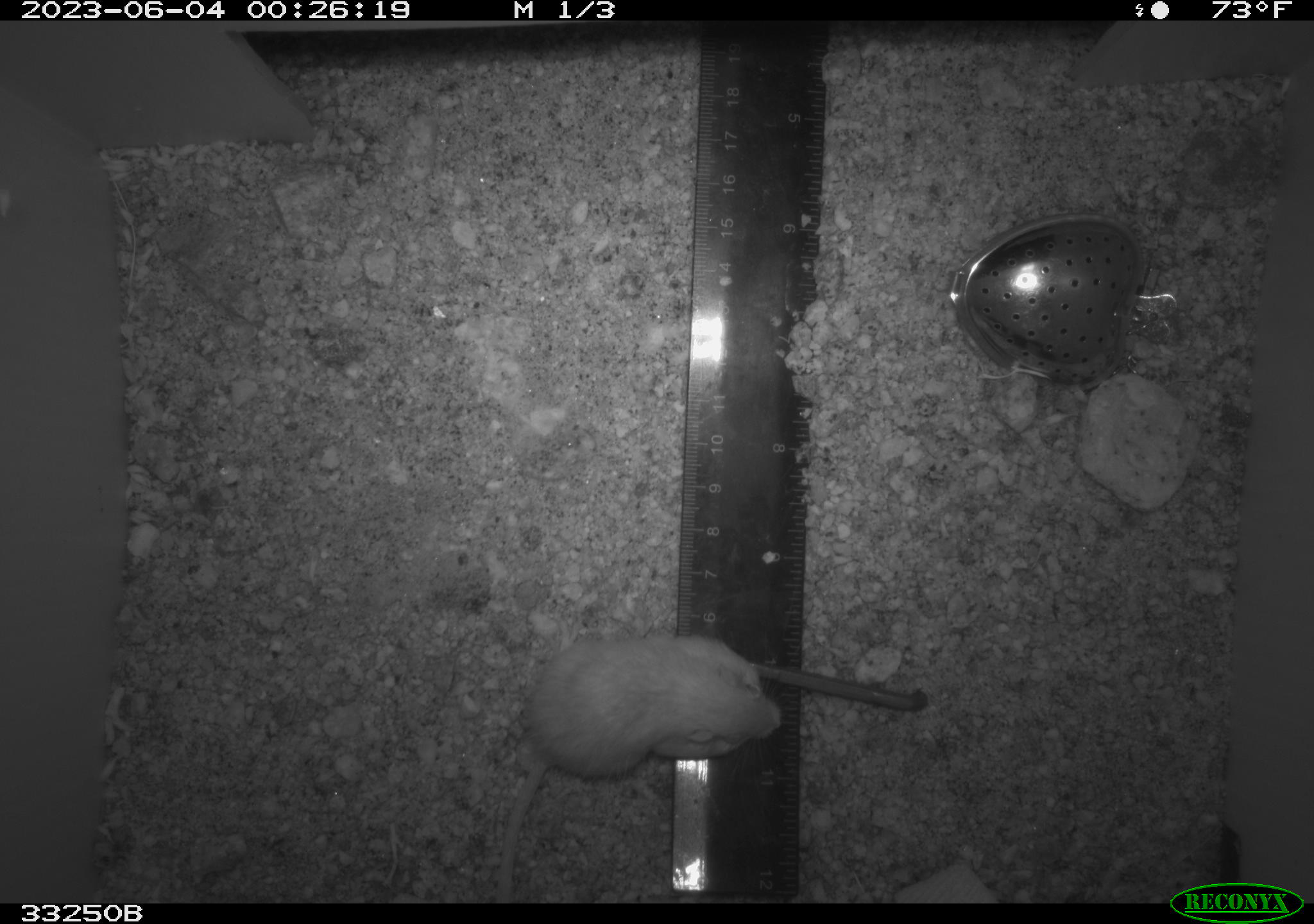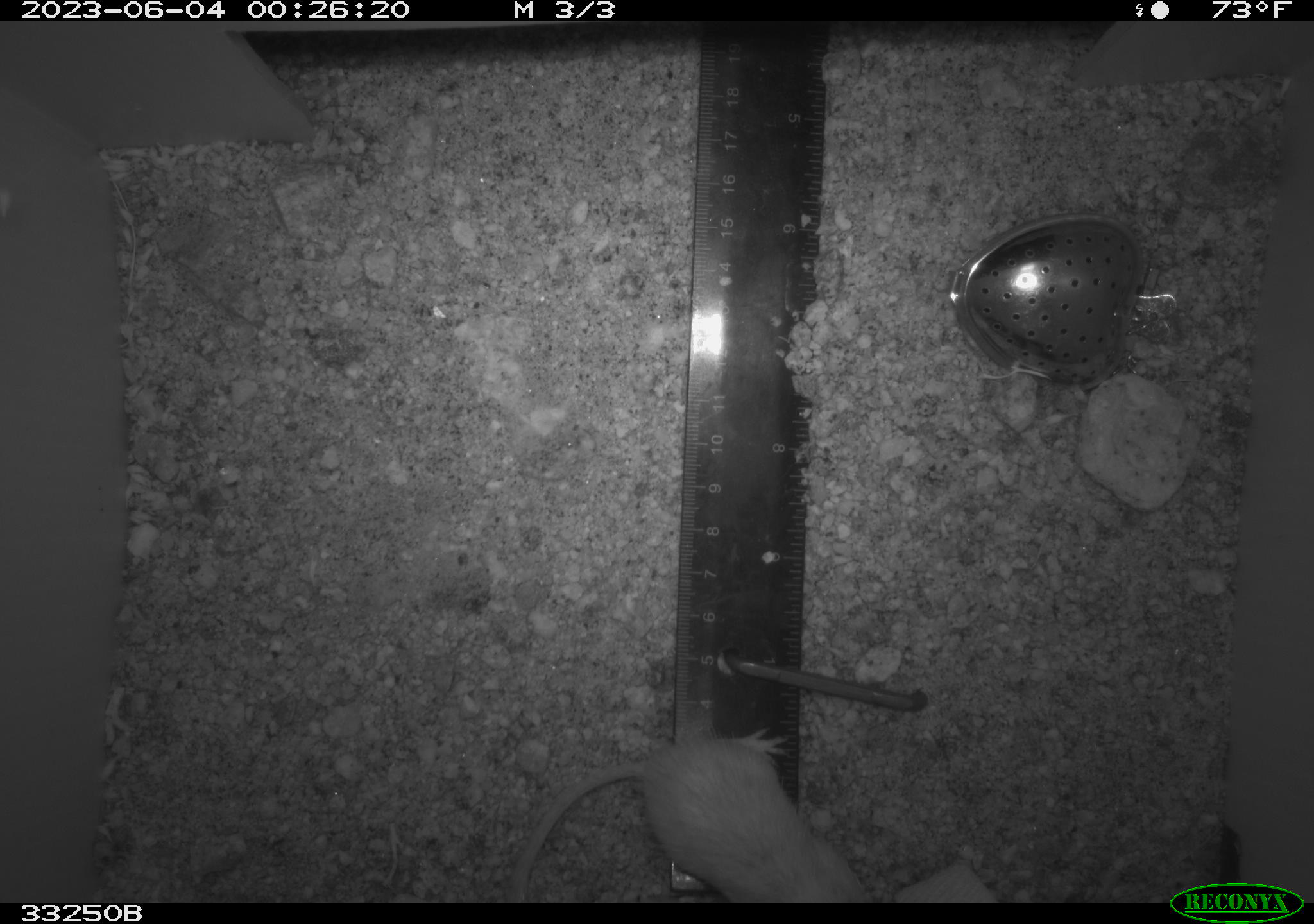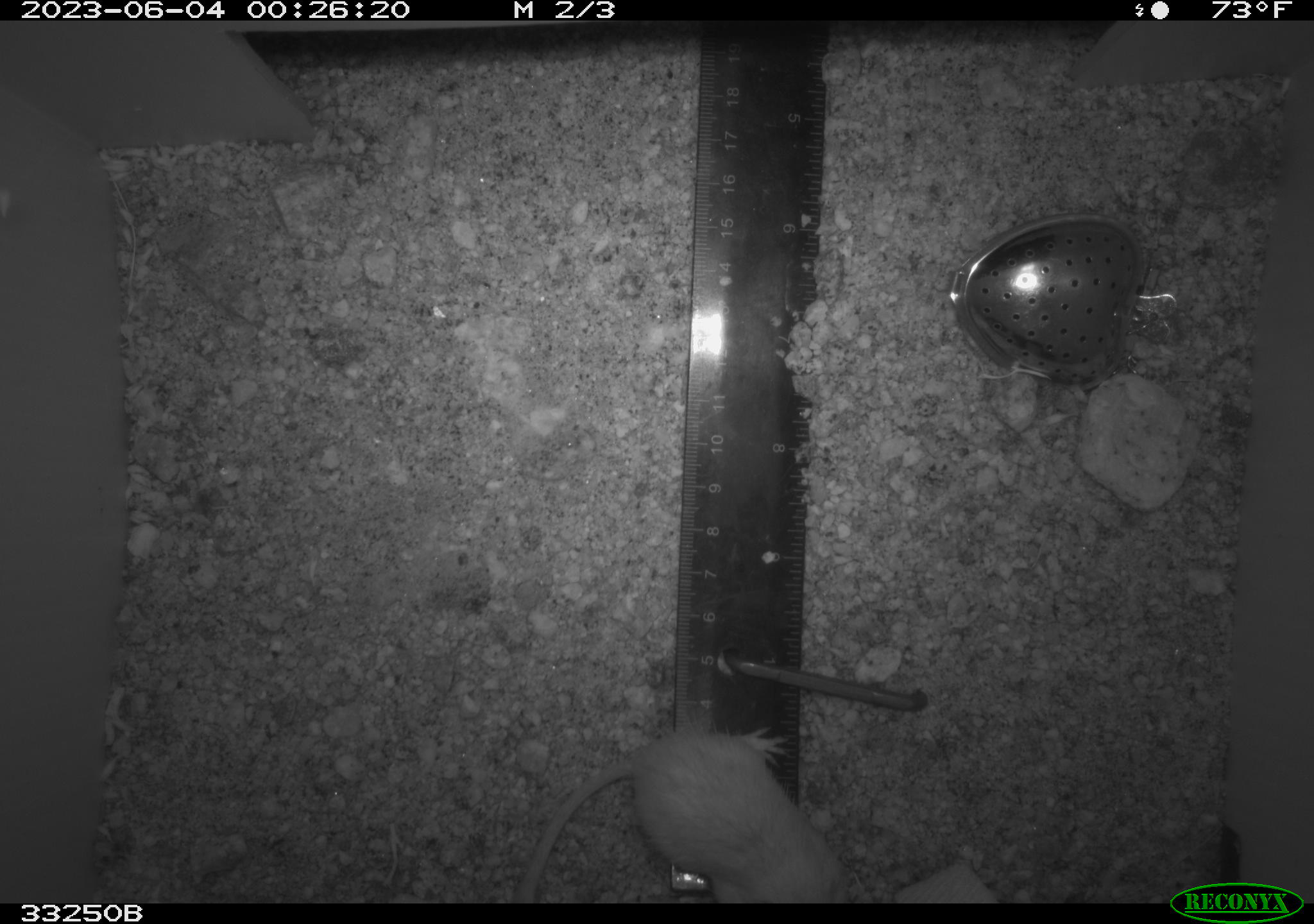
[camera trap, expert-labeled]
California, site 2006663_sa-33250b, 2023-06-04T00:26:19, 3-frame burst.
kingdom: Animalia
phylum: Chordata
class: Mammalia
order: Rodentia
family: Heteromyidae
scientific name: Heteromyidae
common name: kangaroo rats and pocket mice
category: heteromyidae family